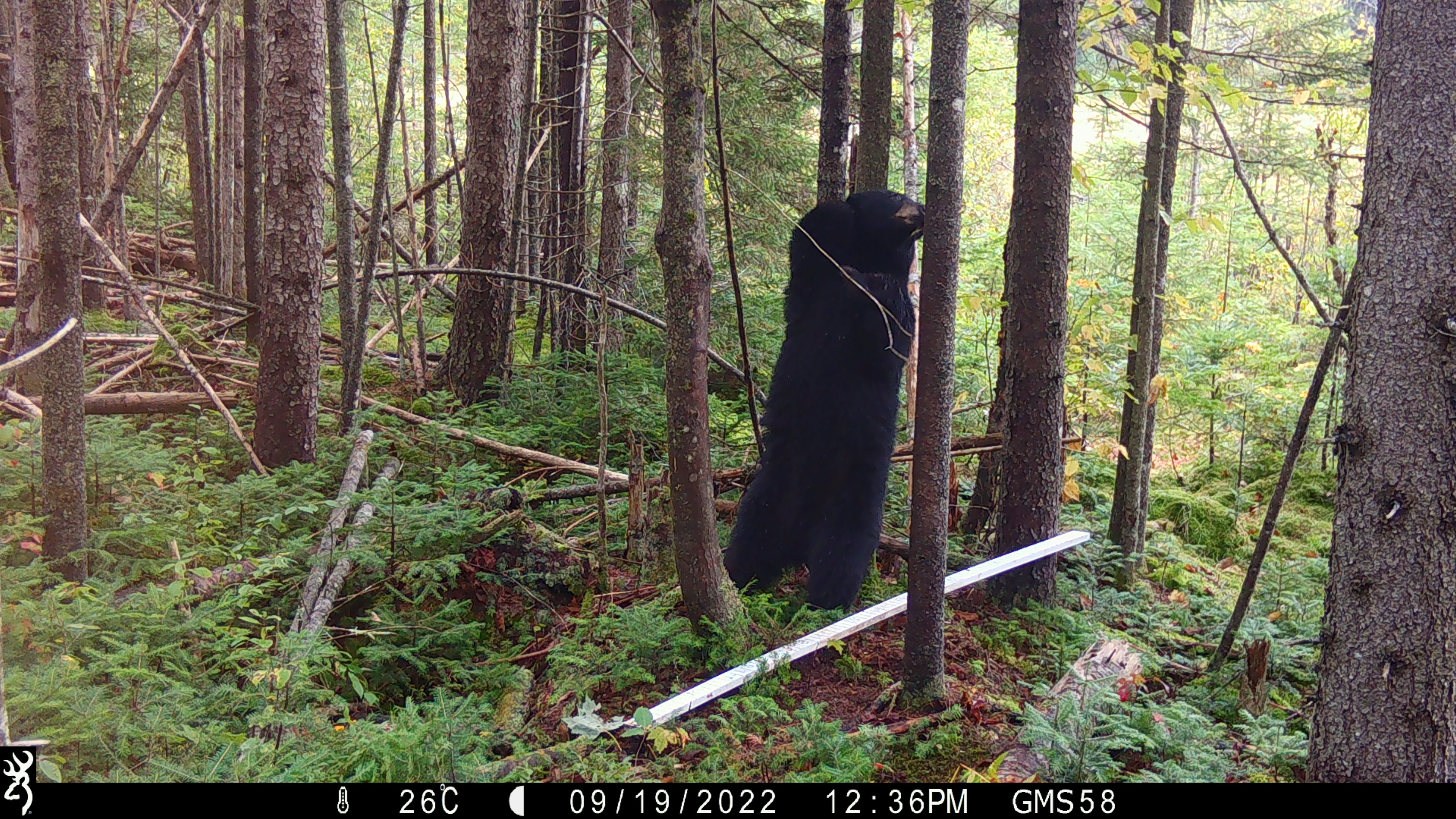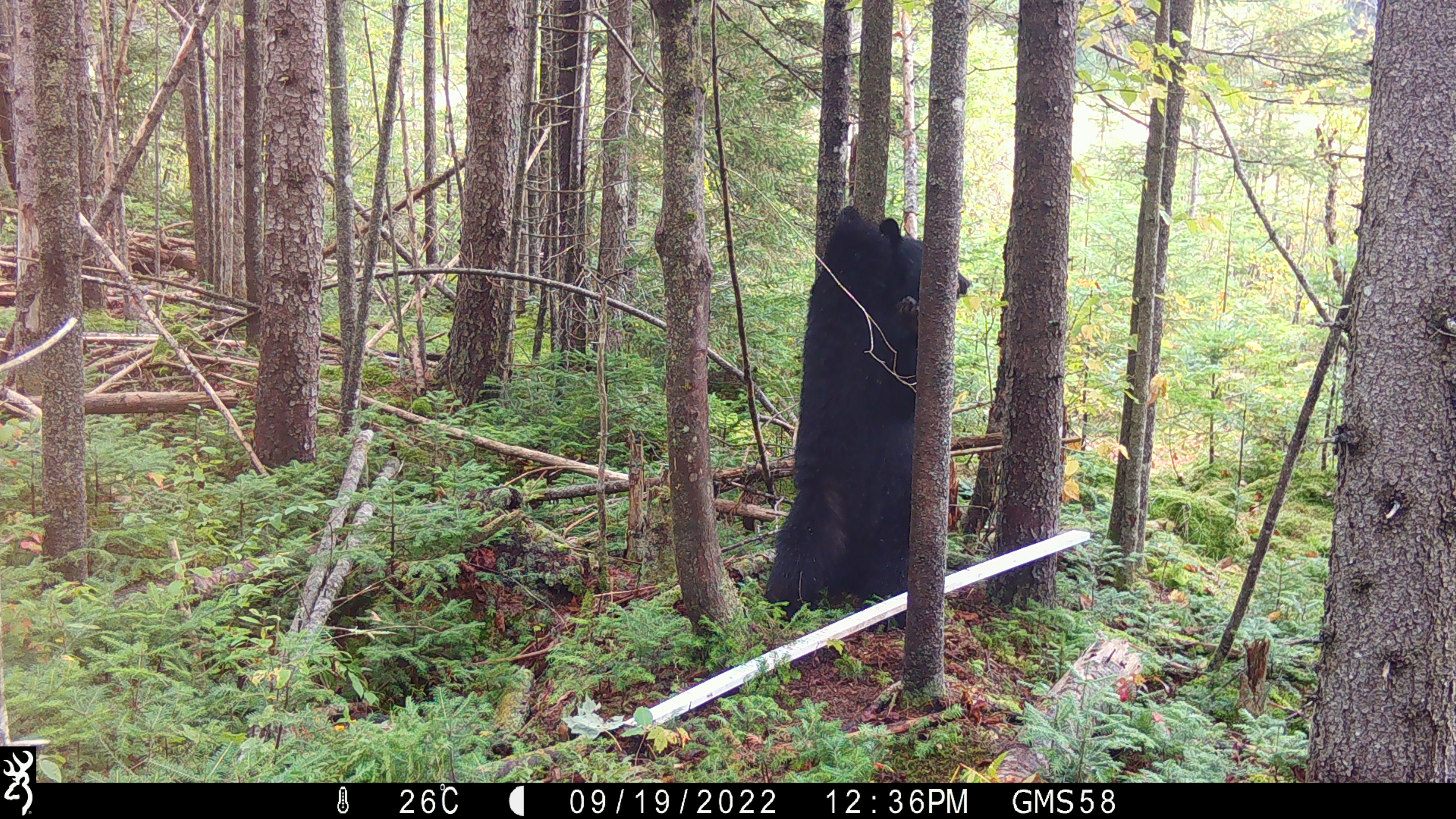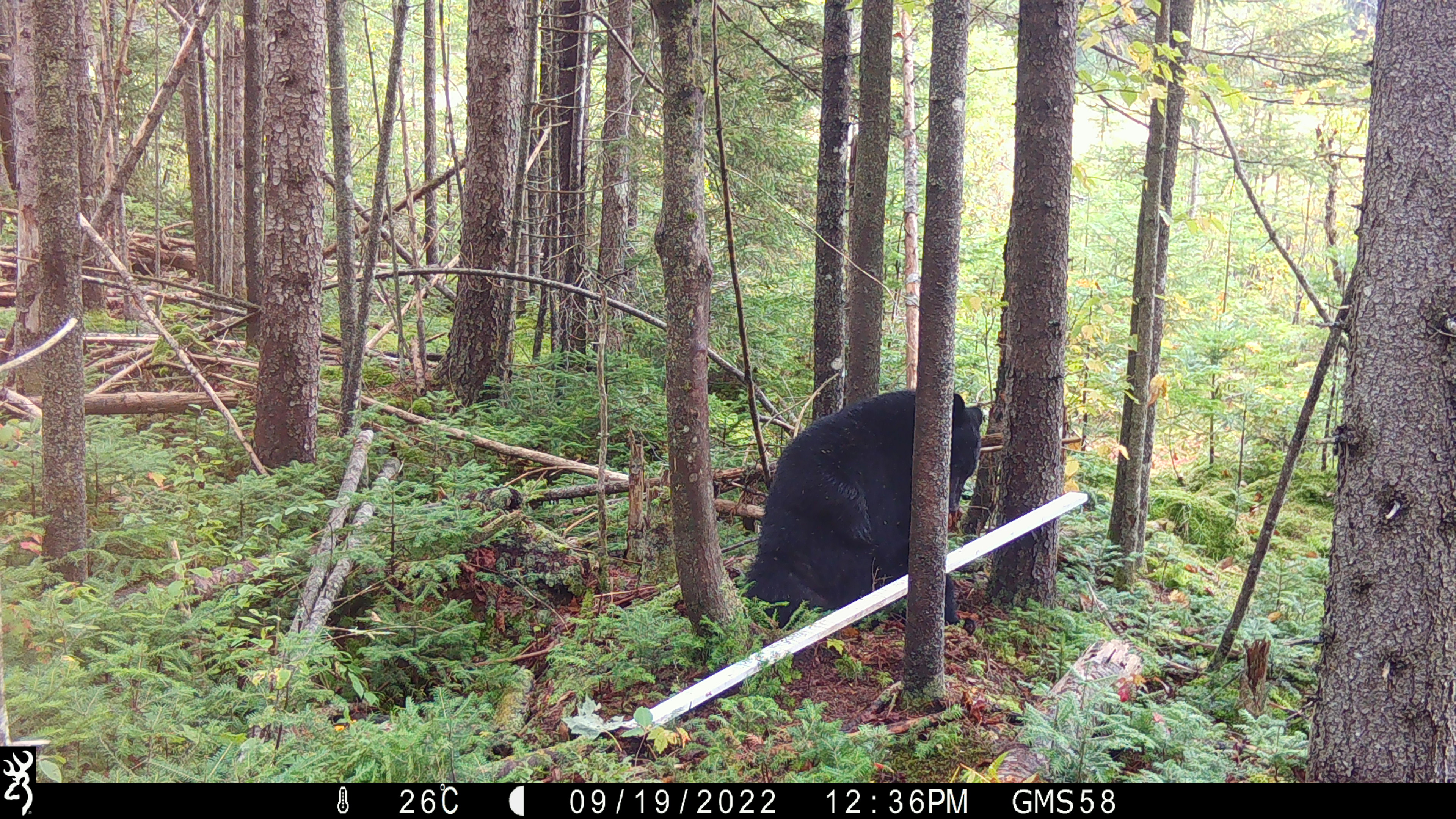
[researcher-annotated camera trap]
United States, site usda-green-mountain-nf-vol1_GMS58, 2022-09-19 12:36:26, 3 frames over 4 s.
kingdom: Animalia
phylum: Chordata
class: Mammalia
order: Carnivora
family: Ursidae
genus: Ursus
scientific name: Ursus americanus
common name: black bear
Black bear (Ursus americanus).